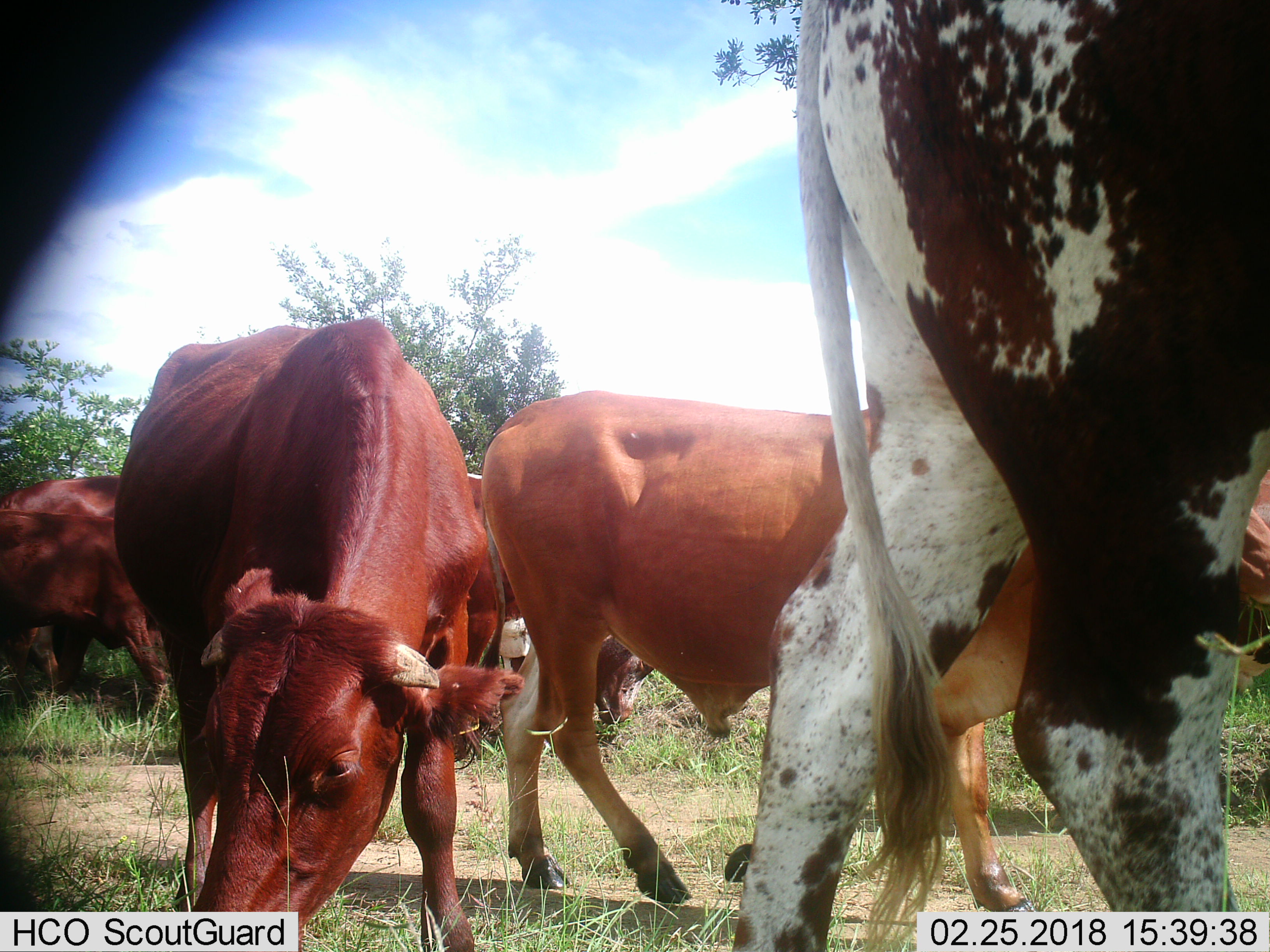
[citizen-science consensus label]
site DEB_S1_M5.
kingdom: Animalia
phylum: Chordata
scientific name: Vertebrata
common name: domestic animal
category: domesticanimal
Domesticanimal (domestic animal) (Vertebrata), count 5. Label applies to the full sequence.